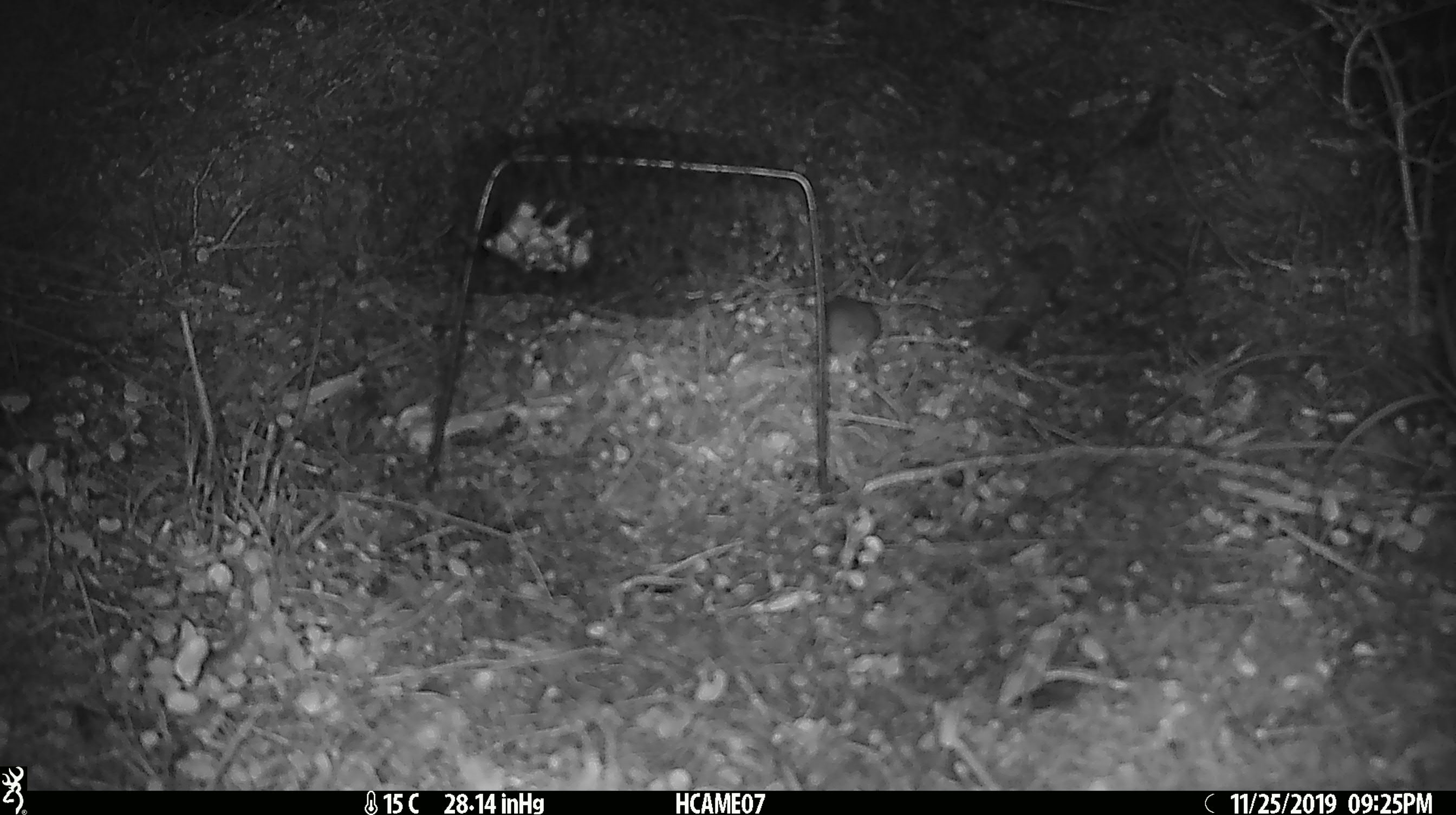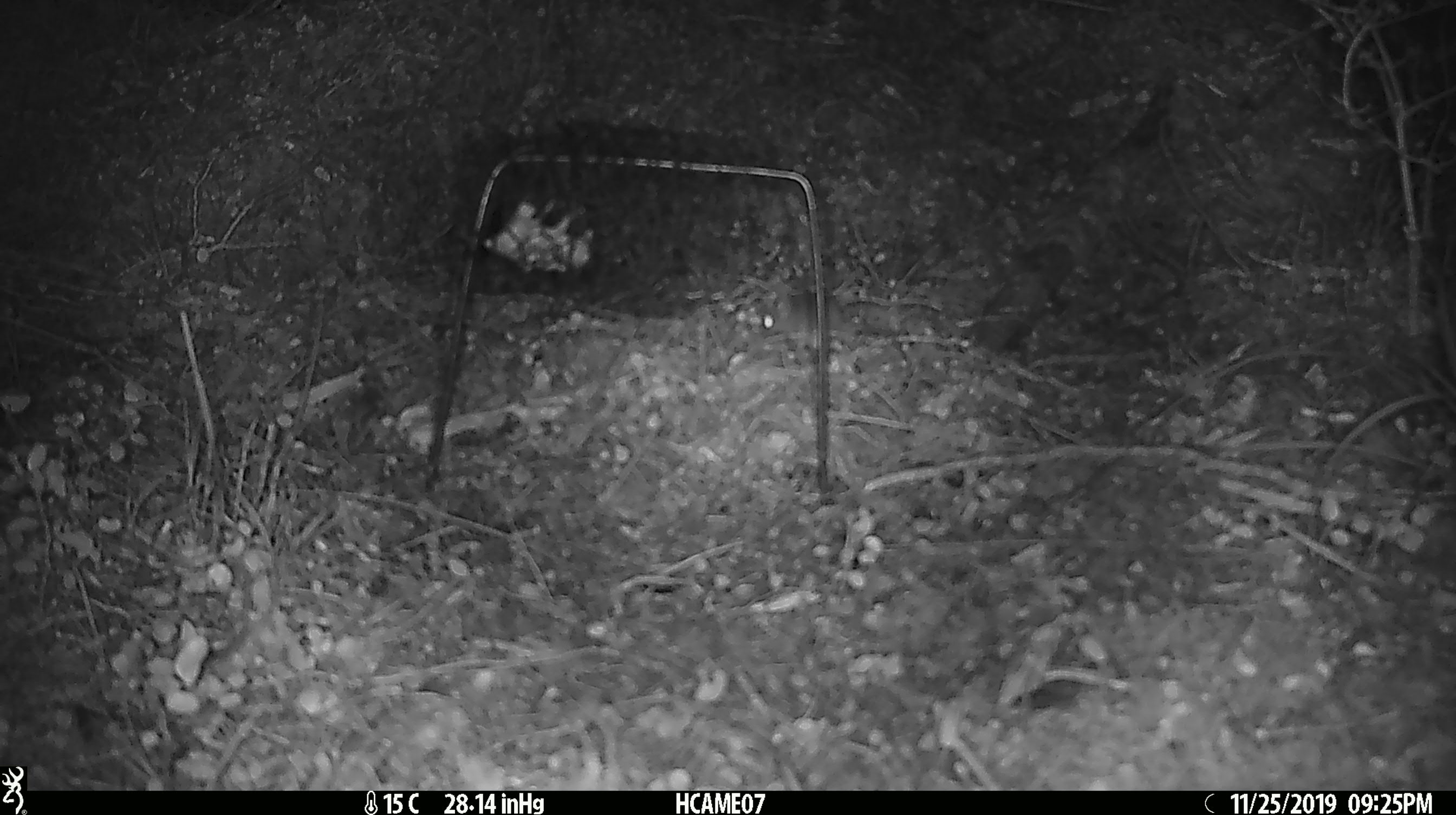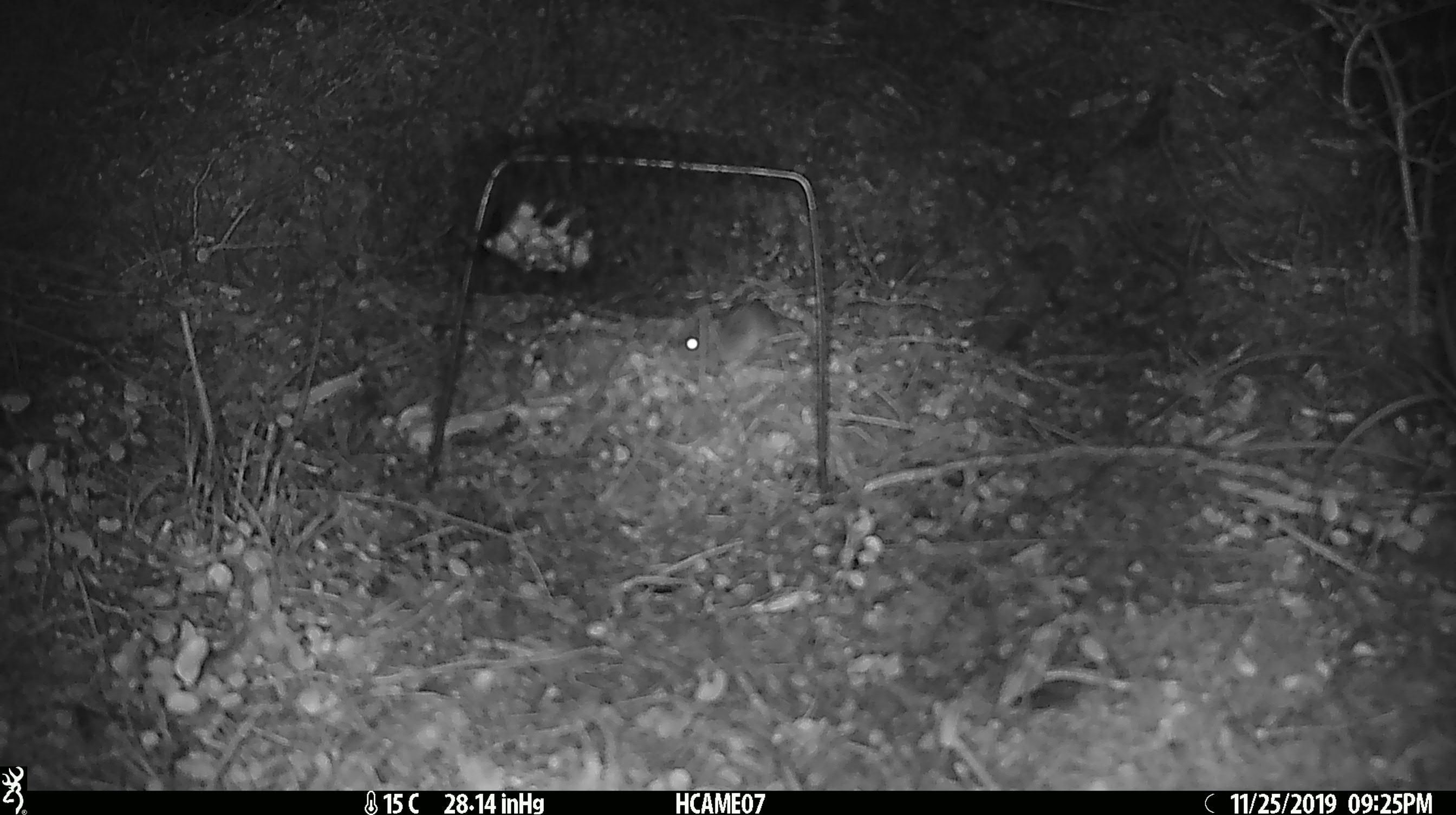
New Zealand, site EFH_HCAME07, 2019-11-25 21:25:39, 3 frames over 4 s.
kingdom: Animalia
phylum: Chordata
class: Mammalia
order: Rodentia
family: Muridae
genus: Mus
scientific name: Mus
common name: mouse